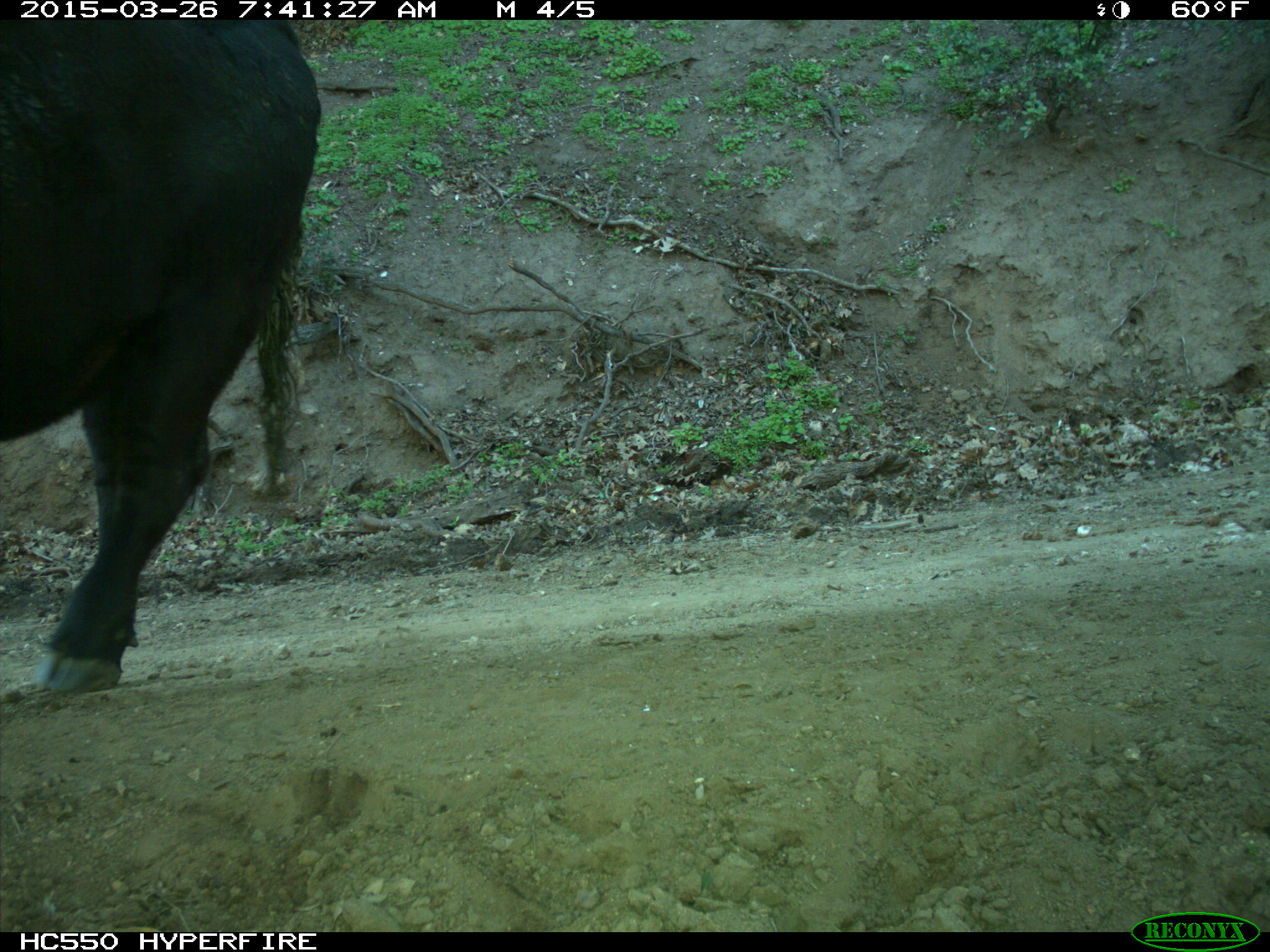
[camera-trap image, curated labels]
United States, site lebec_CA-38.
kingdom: Animalia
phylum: Chordata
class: Mammalia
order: Artiodactyla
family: Bovidae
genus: Bos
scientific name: Bos taurus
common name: domestic cow